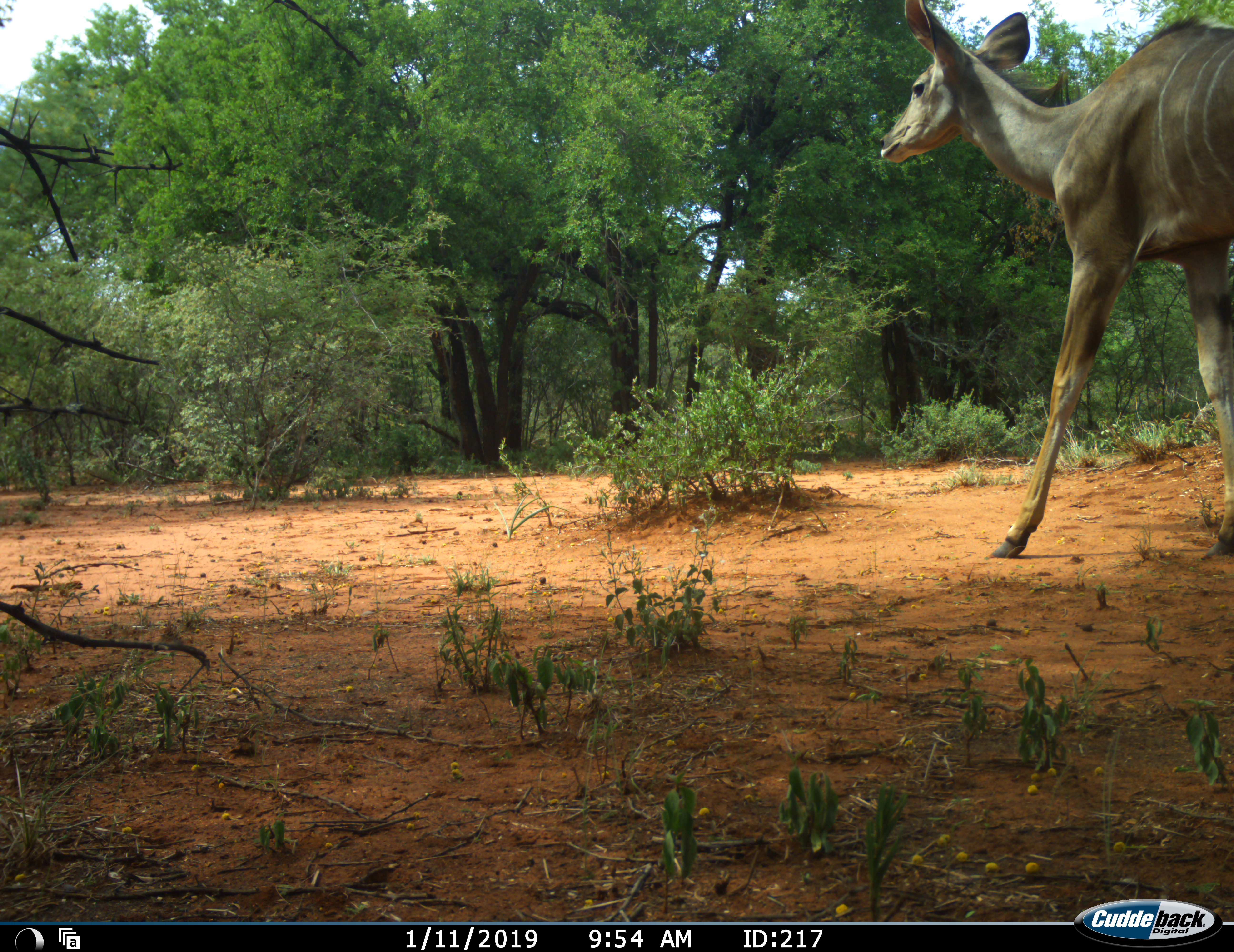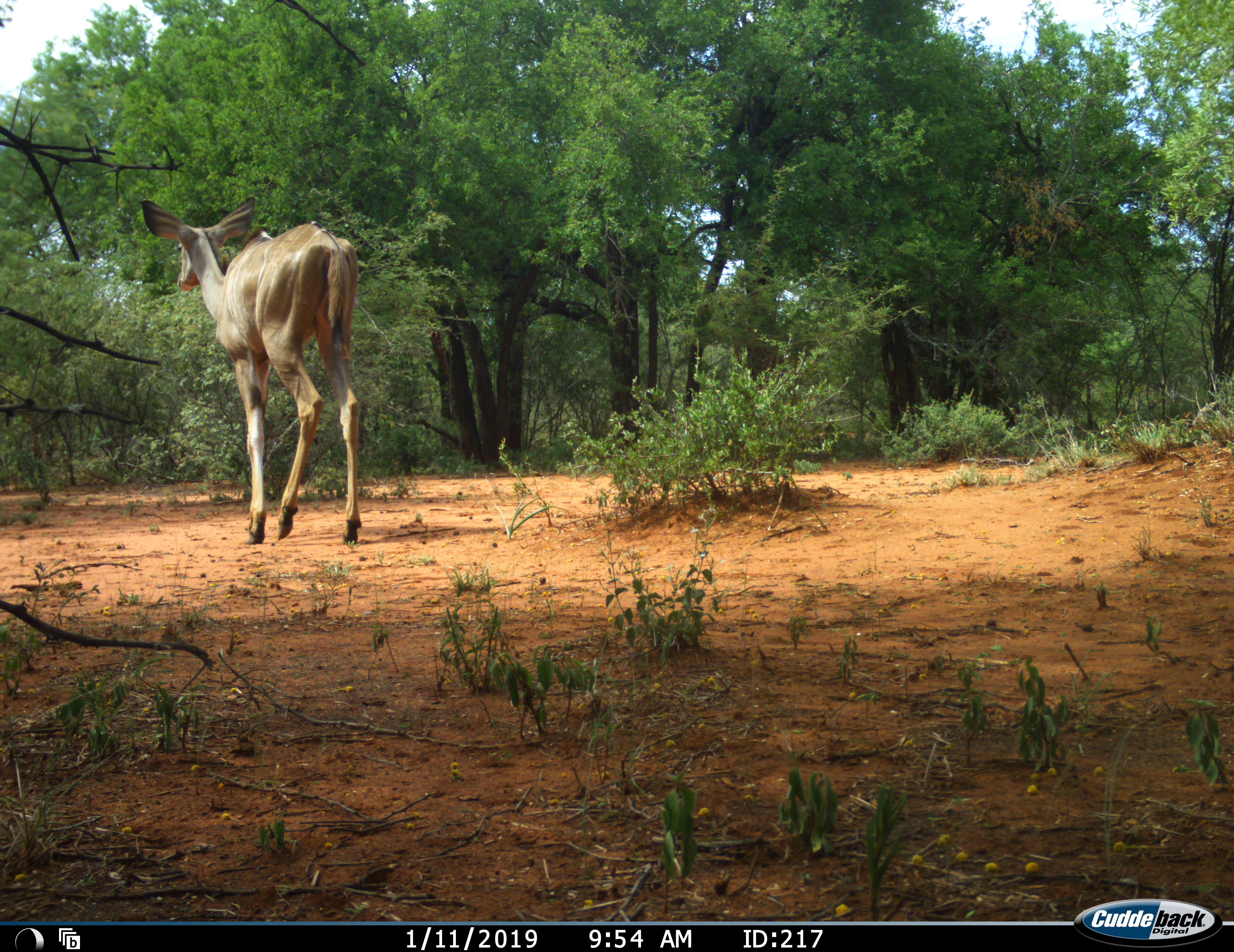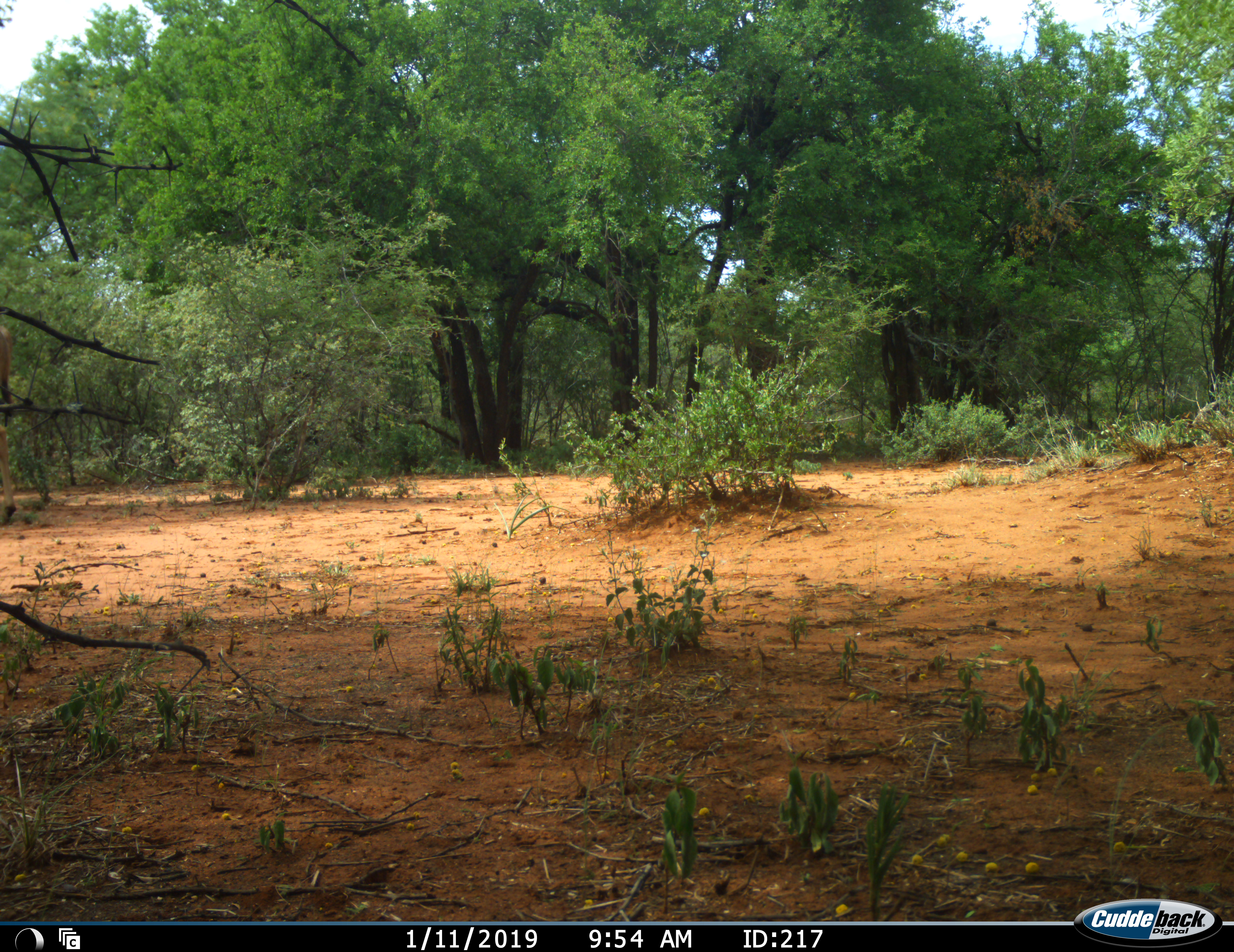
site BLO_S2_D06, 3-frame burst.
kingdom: Animalia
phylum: Chordata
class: Mammalia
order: Artiodactyla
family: Bovidae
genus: Tragelaphus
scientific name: Tragelaphus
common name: kudu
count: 1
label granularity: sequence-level